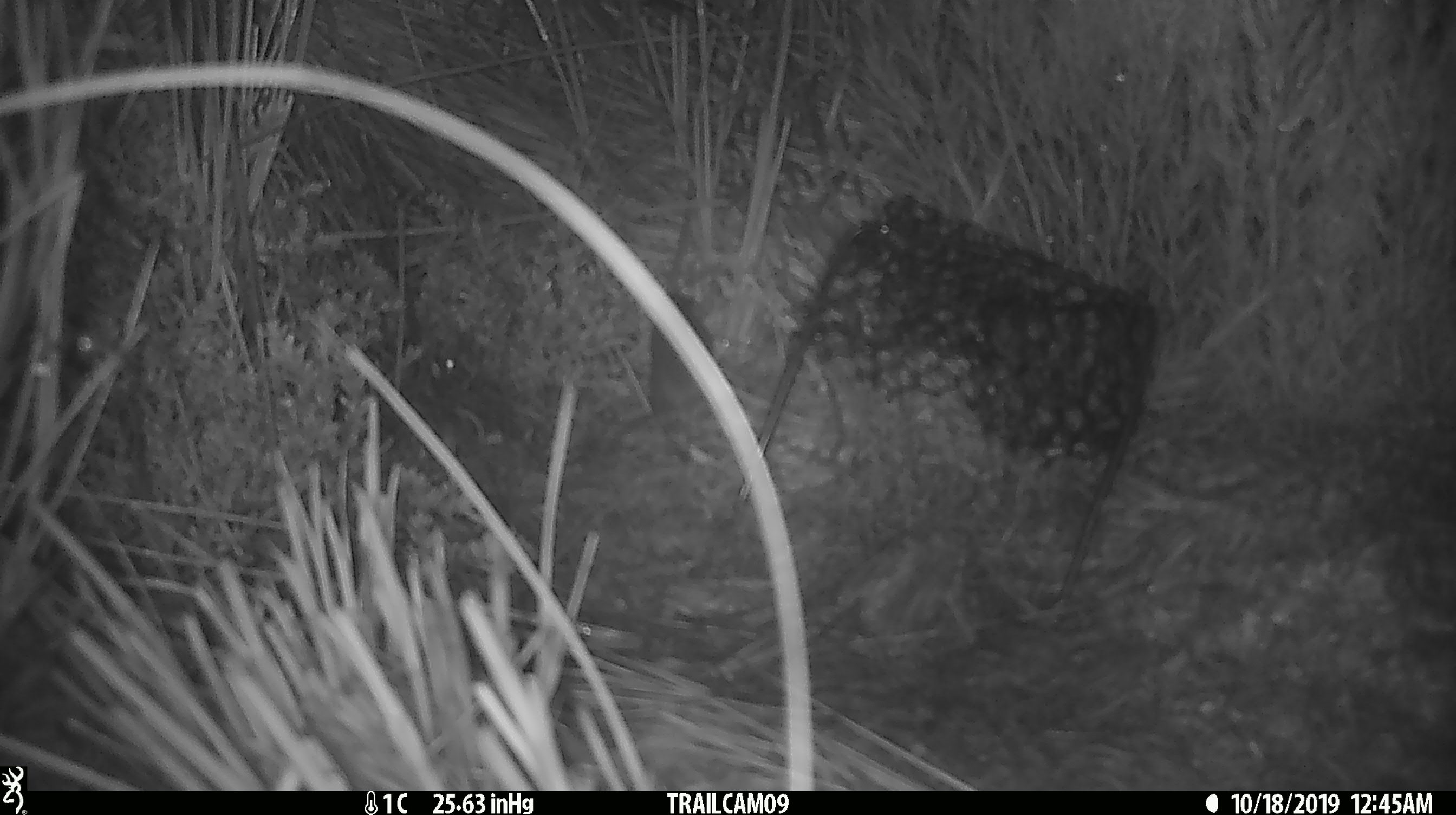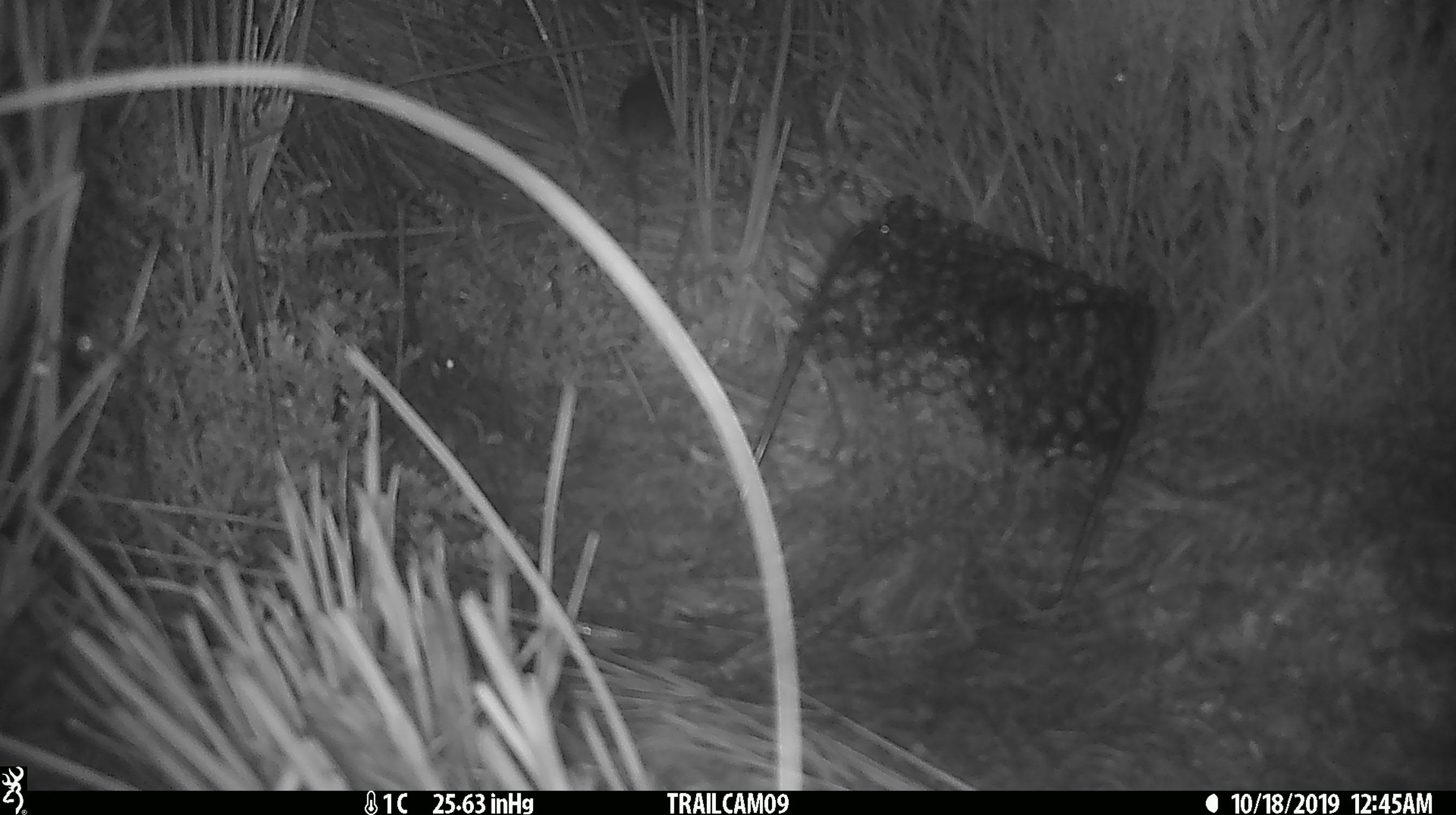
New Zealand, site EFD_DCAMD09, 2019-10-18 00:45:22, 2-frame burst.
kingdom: Animalia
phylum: Chordata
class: Mammalia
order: Rodentia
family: Muridae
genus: Mus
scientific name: Mus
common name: mouse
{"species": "mouse (Mus)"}